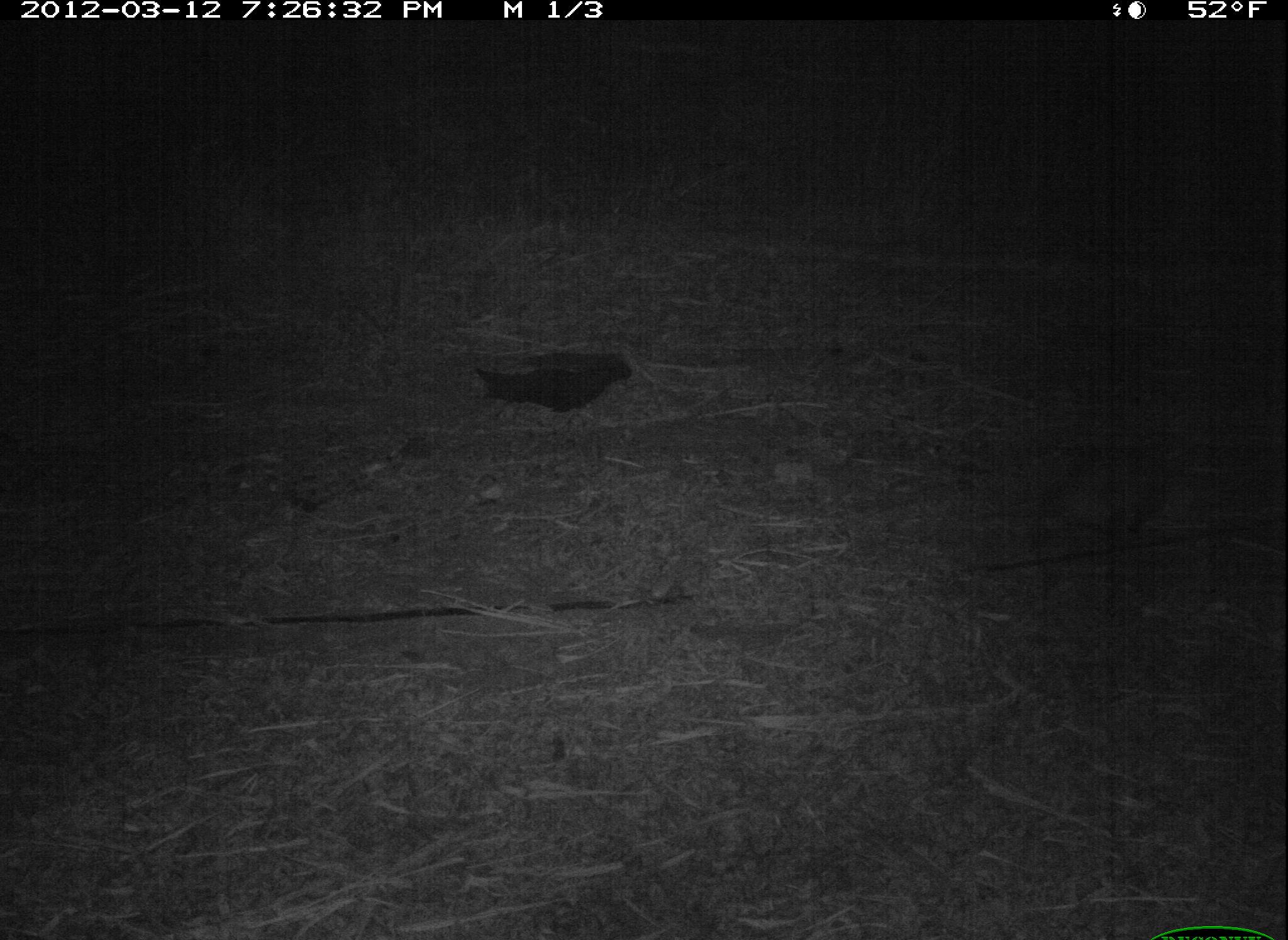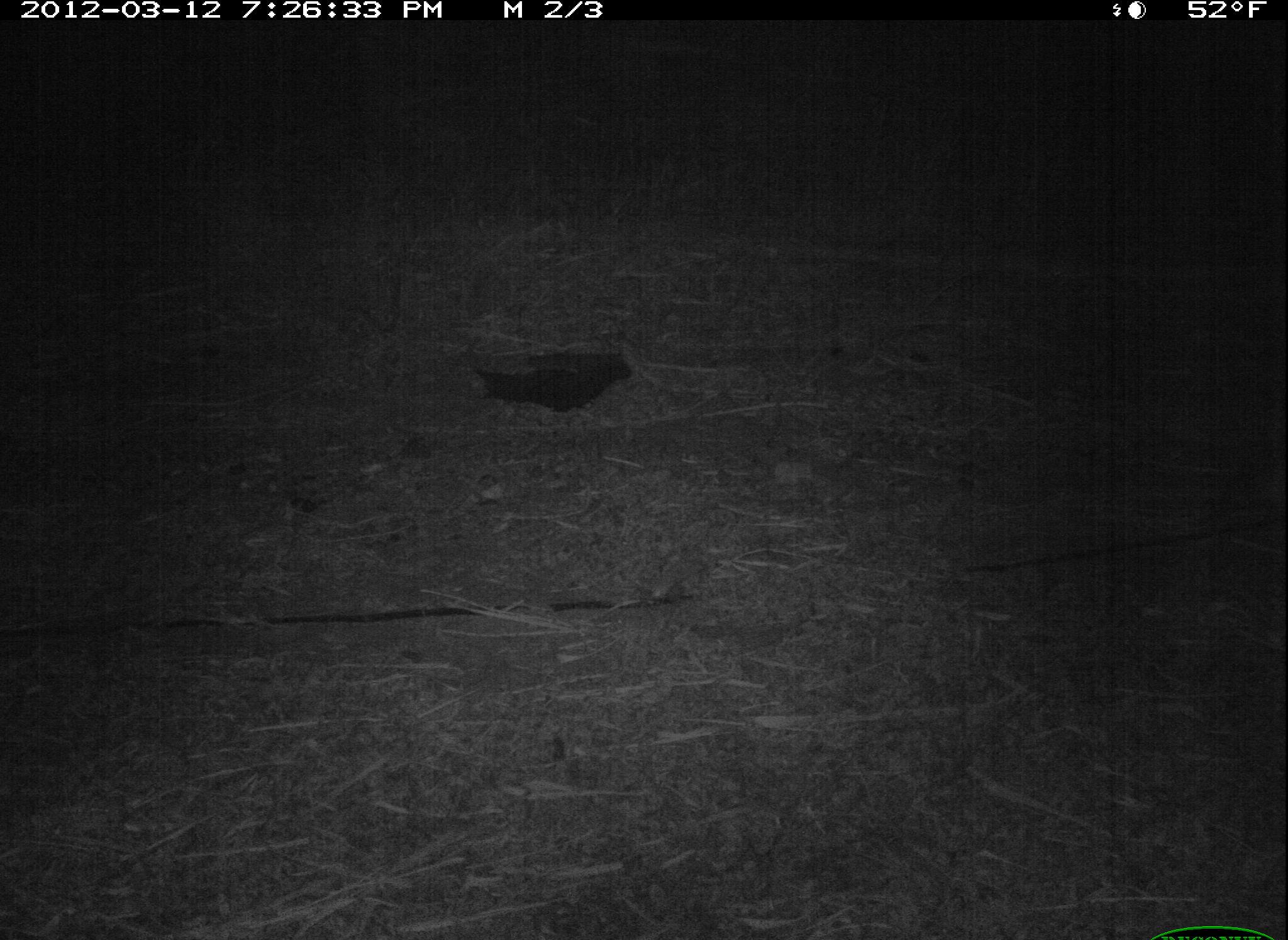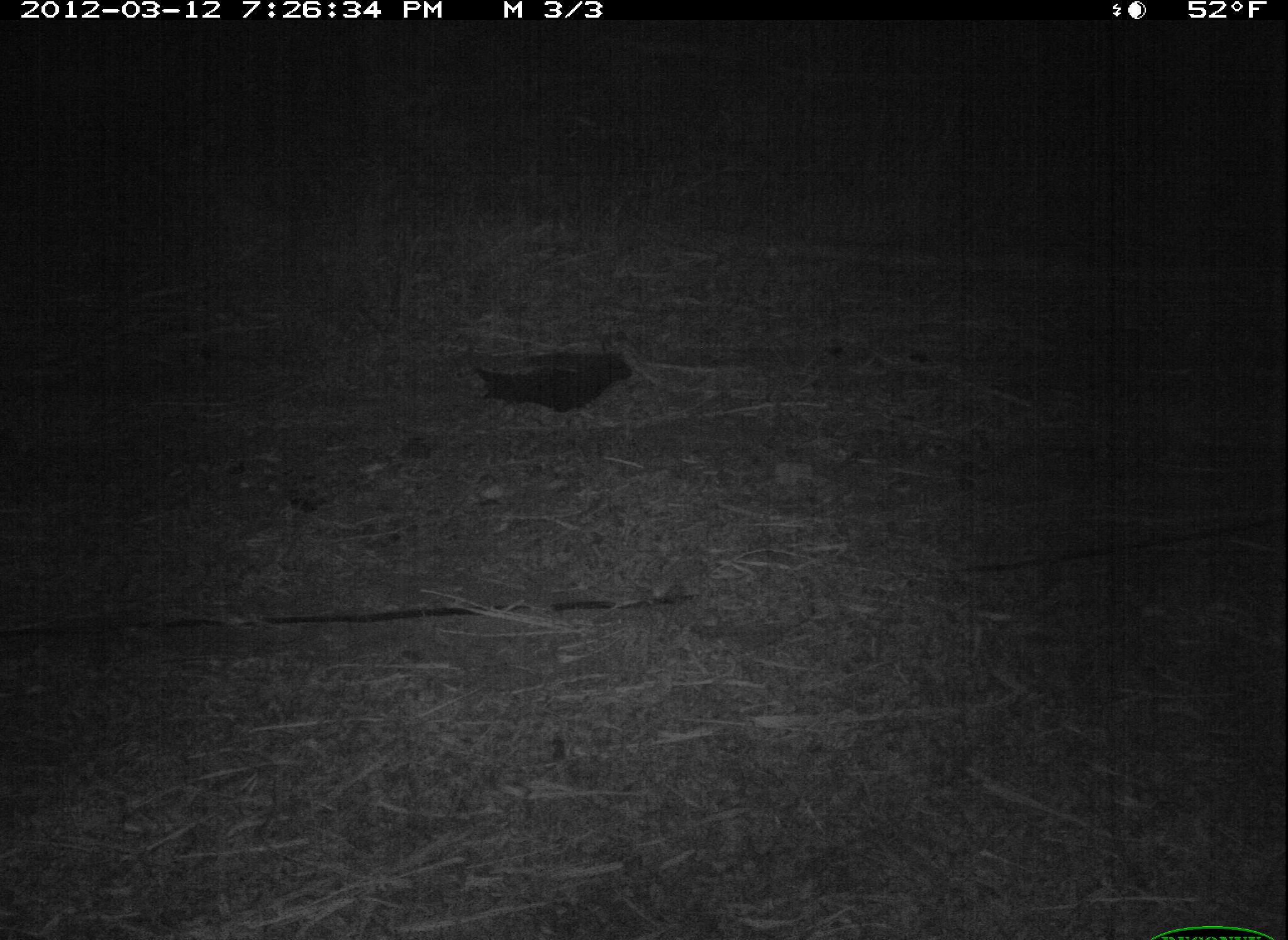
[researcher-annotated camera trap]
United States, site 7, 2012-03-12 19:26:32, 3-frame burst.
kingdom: Animalia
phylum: Chordata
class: Mammalia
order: Didelphimorphia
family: Didelphidae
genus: Didelphis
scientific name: Didelphis virginiana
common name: virginia opossum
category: opossum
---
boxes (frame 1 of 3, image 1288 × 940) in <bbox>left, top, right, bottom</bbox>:
opossum: <bbox>1021, 437, 1182, 577</bbox>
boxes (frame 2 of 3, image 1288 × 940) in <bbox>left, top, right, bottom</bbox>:
opossum: <bbox>430, 329, 673, 438</bbox>